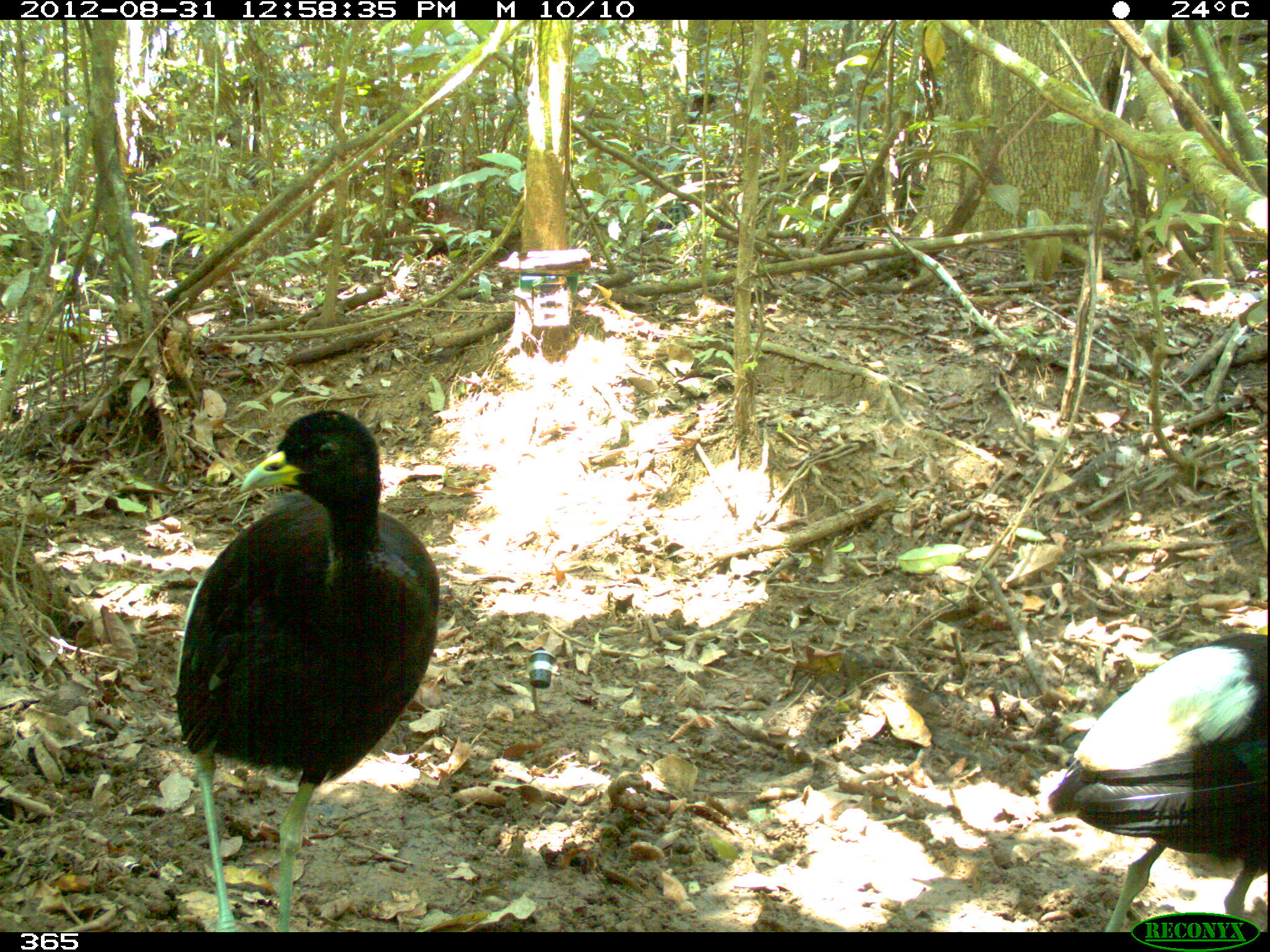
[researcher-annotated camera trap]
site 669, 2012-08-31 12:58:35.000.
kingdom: Animalia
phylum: Chordata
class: Aves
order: Gruiformes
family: Psophiidae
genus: Psophia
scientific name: Psophia leucoptera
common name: pale-winged trumpeter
Psophia leucoptera (pale-winged trumpeter).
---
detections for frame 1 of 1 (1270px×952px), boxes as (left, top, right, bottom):
psophia leucoptera: (175, 409, 439, 931); (1043, 632, 1268, 927)